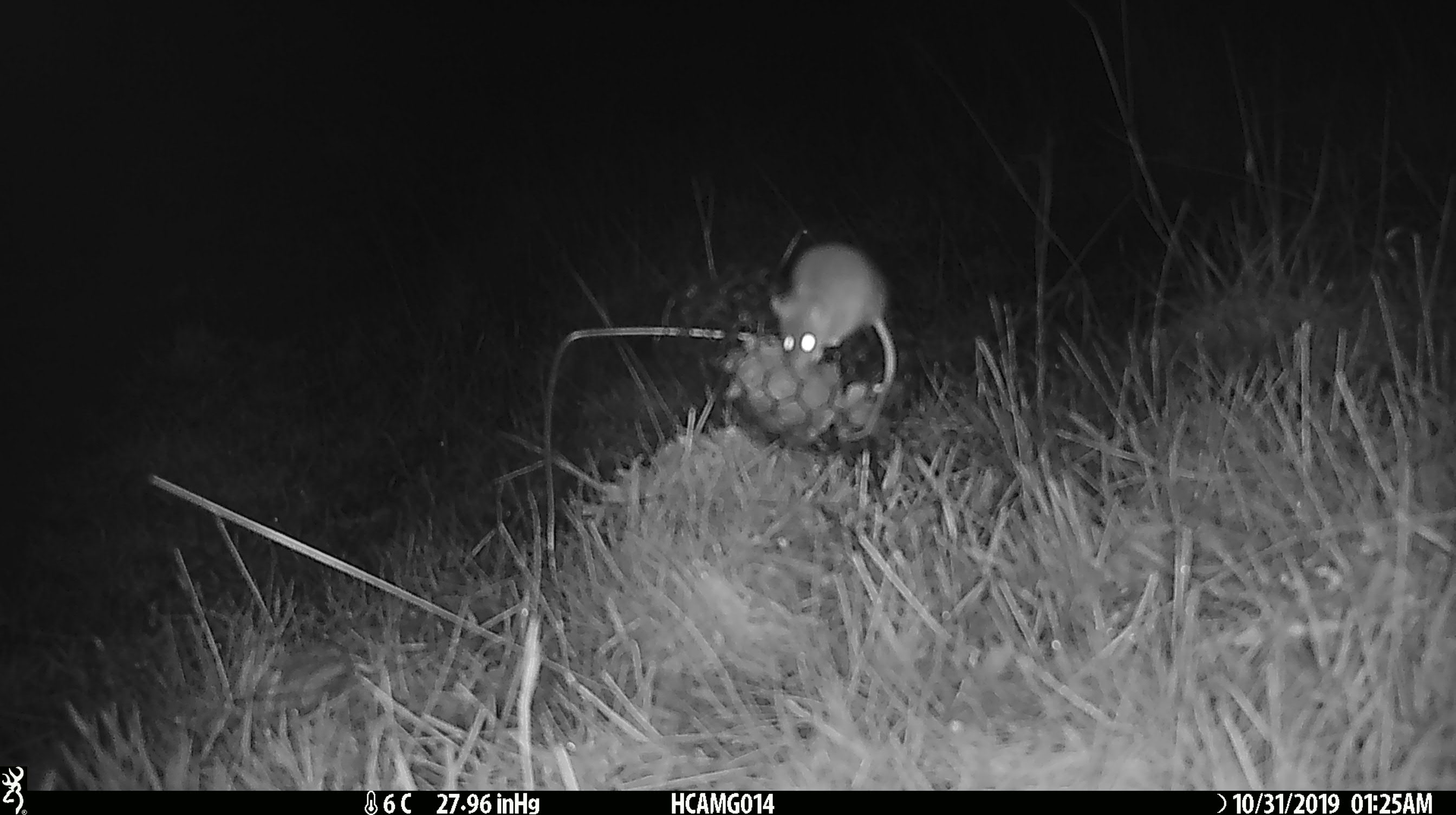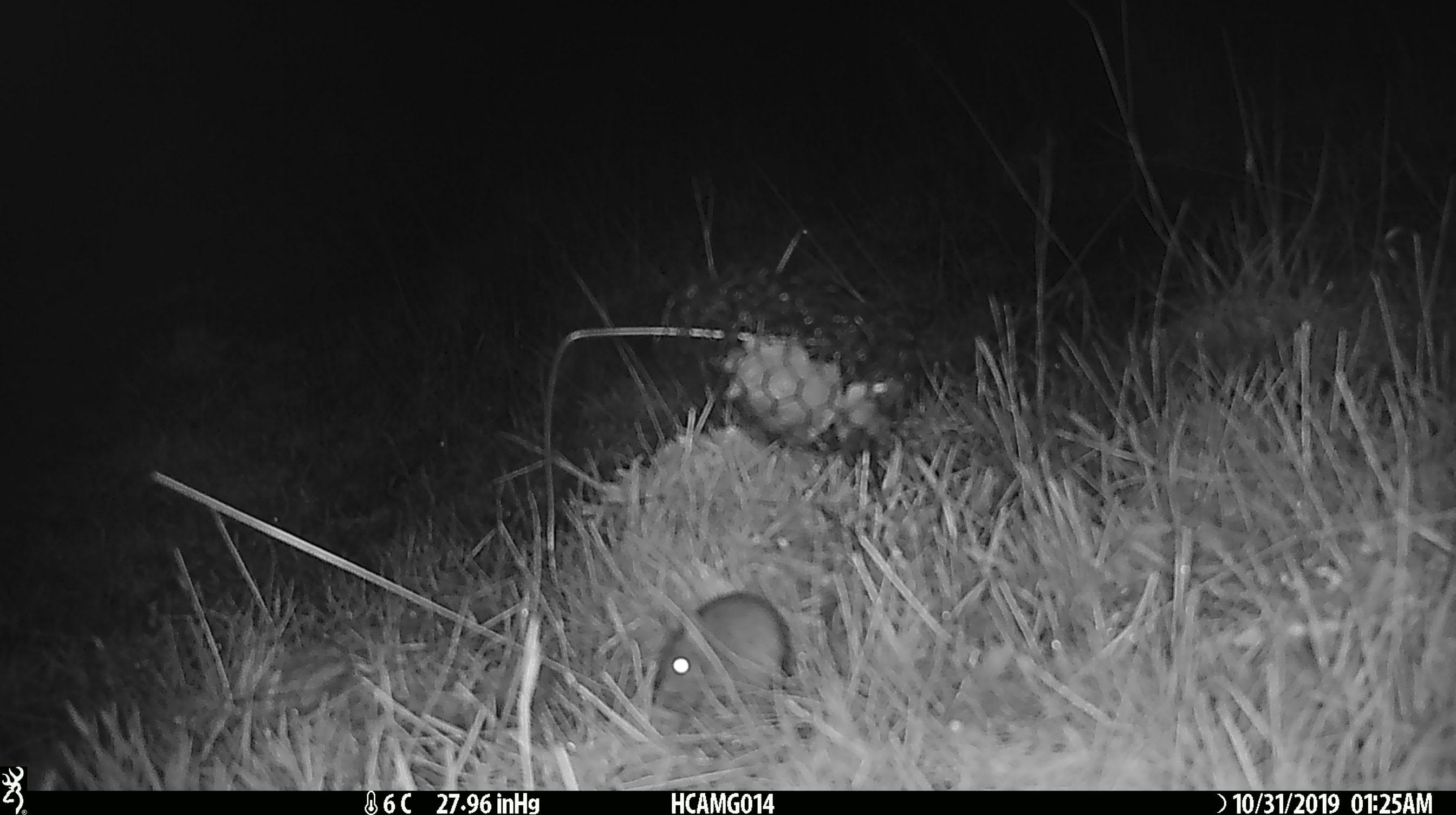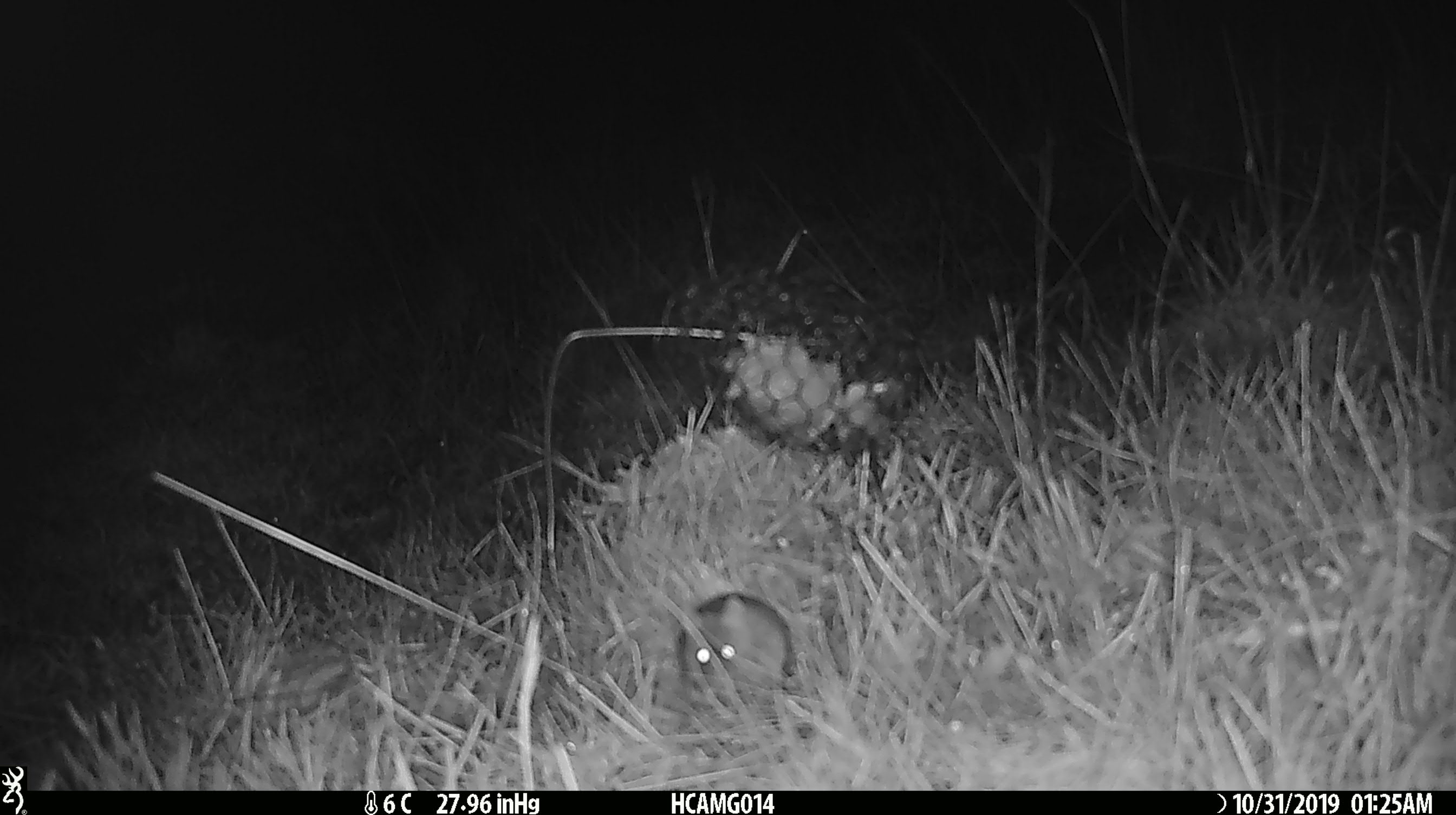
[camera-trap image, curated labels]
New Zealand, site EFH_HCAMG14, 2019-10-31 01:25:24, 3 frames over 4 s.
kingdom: Animalia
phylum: Chordata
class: Mammalia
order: Rodentia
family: Muridae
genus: Mus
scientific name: Mus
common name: mouse